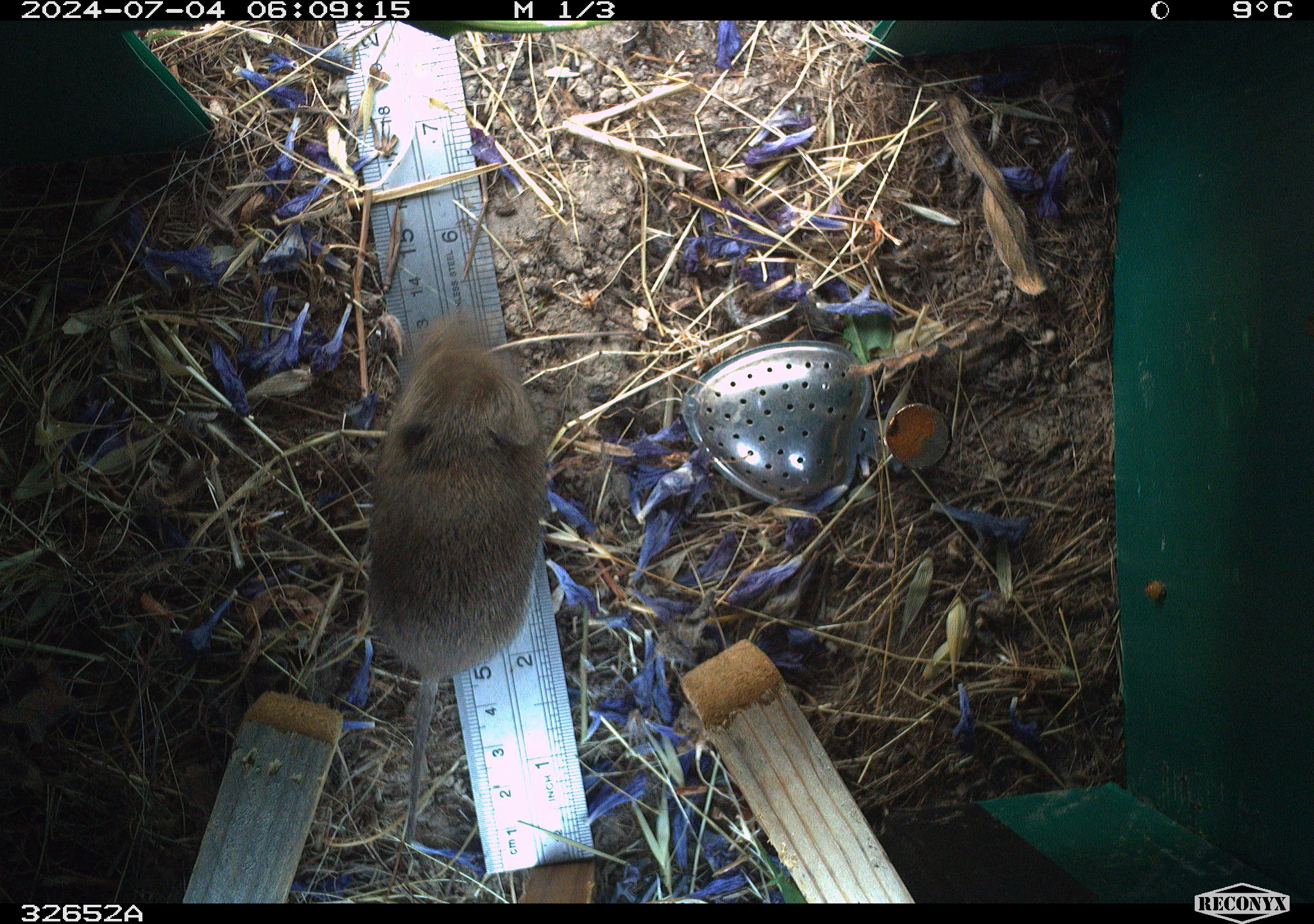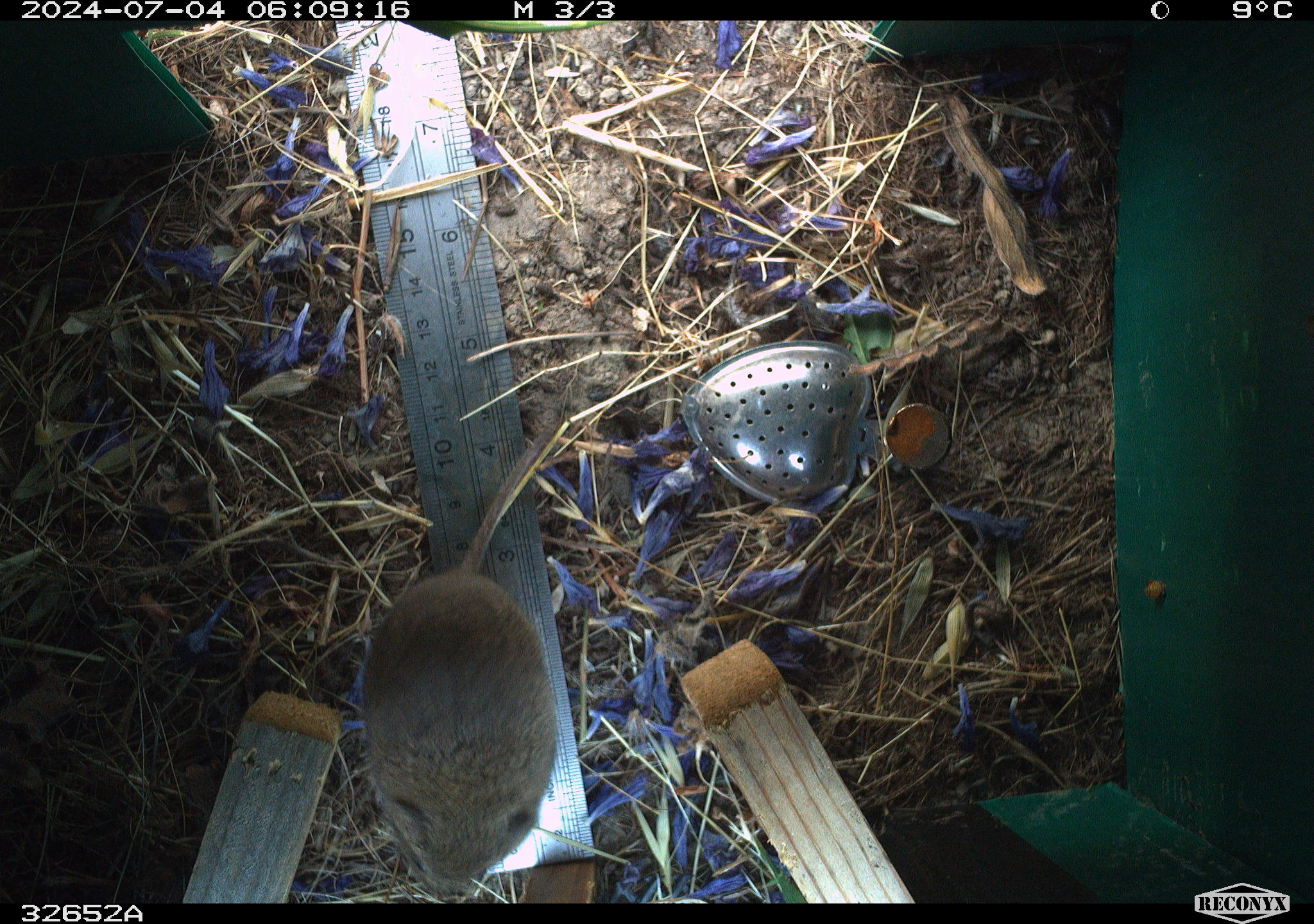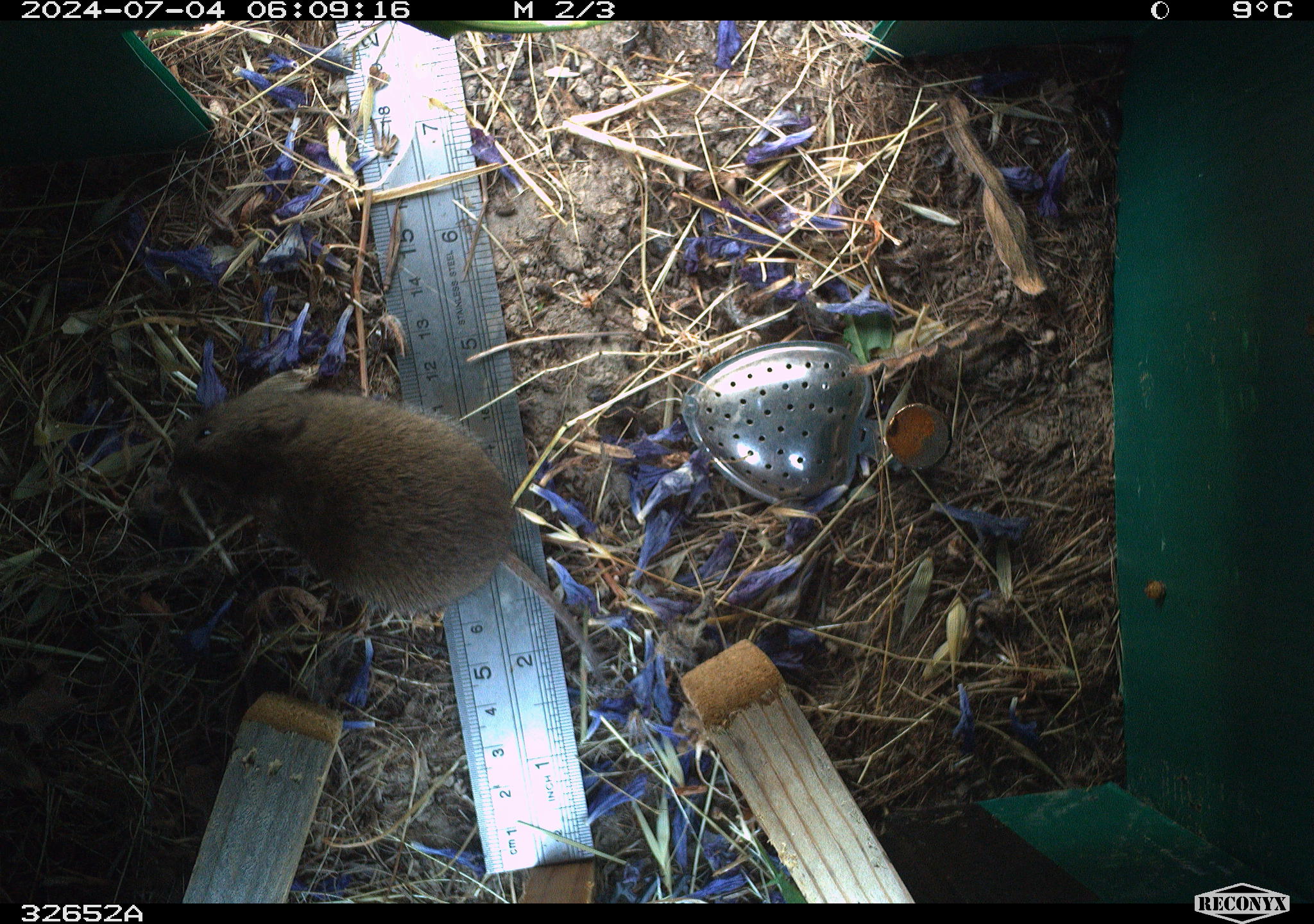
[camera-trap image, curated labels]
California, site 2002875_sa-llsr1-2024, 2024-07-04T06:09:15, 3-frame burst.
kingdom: Animalia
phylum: Chordata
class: Mammalia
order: Rodentia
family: Cricetidae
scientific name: Arvicolinae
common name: voles, lemmings, and muskrats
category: arvicolinae subfamily